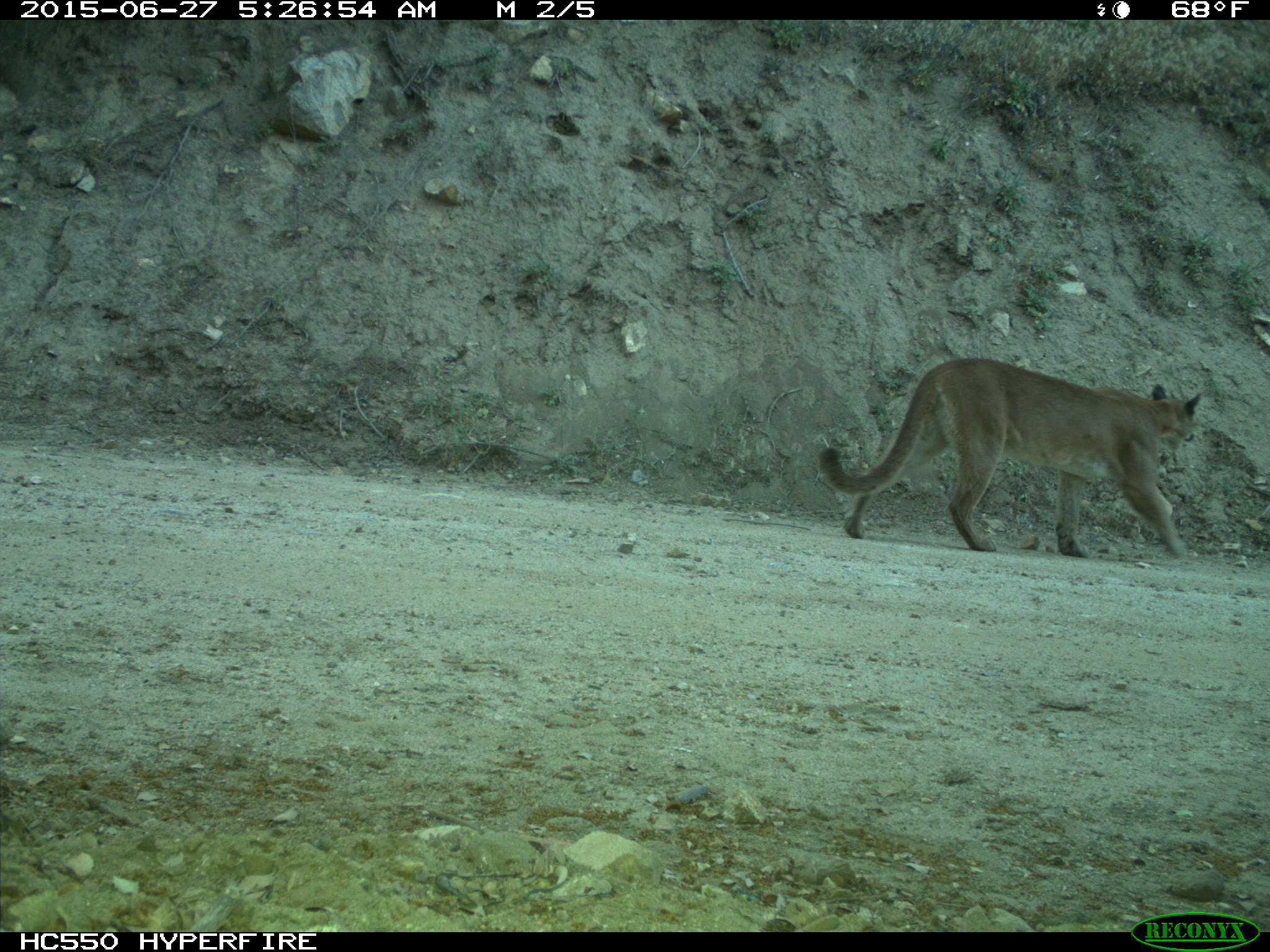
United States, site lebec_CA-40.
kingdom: Animalia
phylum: Chordata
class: Mammalia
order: Carnivora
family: Felidae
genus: Puma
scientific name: Puma concolor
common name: mountain lion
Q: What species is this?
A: Puma concolor (mountain lion).